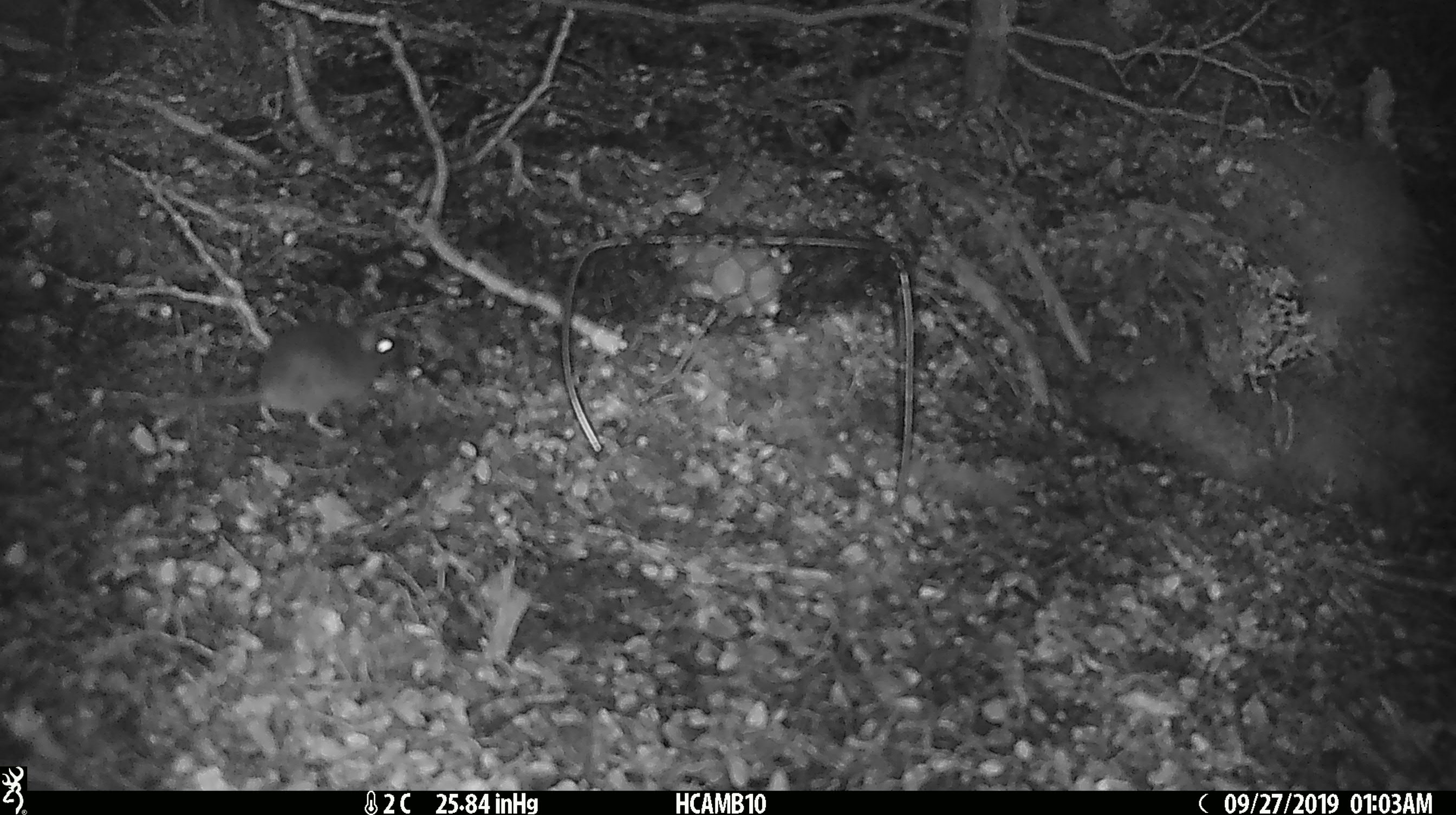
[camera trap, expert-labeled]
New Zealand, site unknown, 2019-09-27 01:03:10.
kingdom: Animalia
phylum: Chordata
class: Mammalia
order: Rodentia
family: Muridae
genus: Mus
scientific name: Mus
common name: mouse